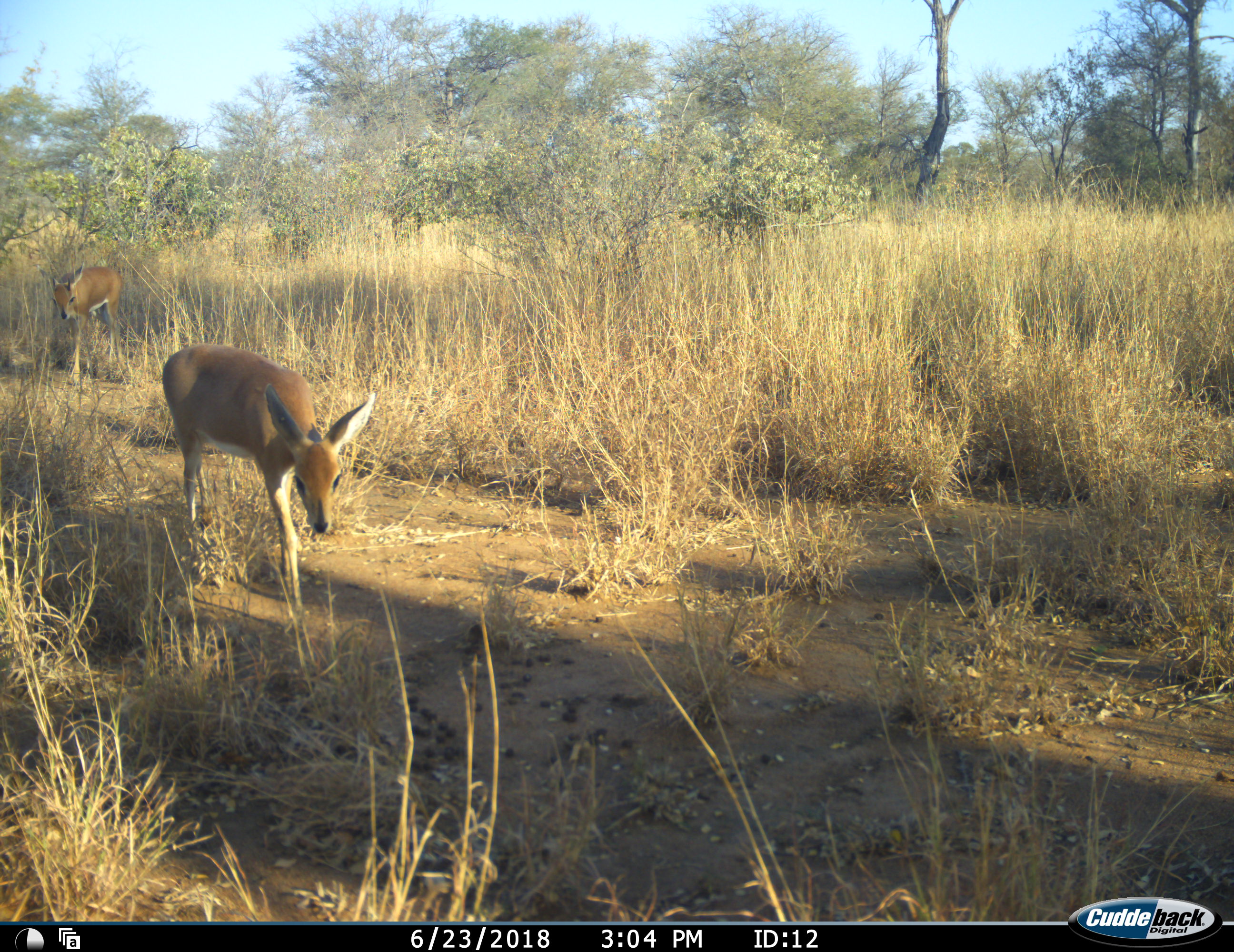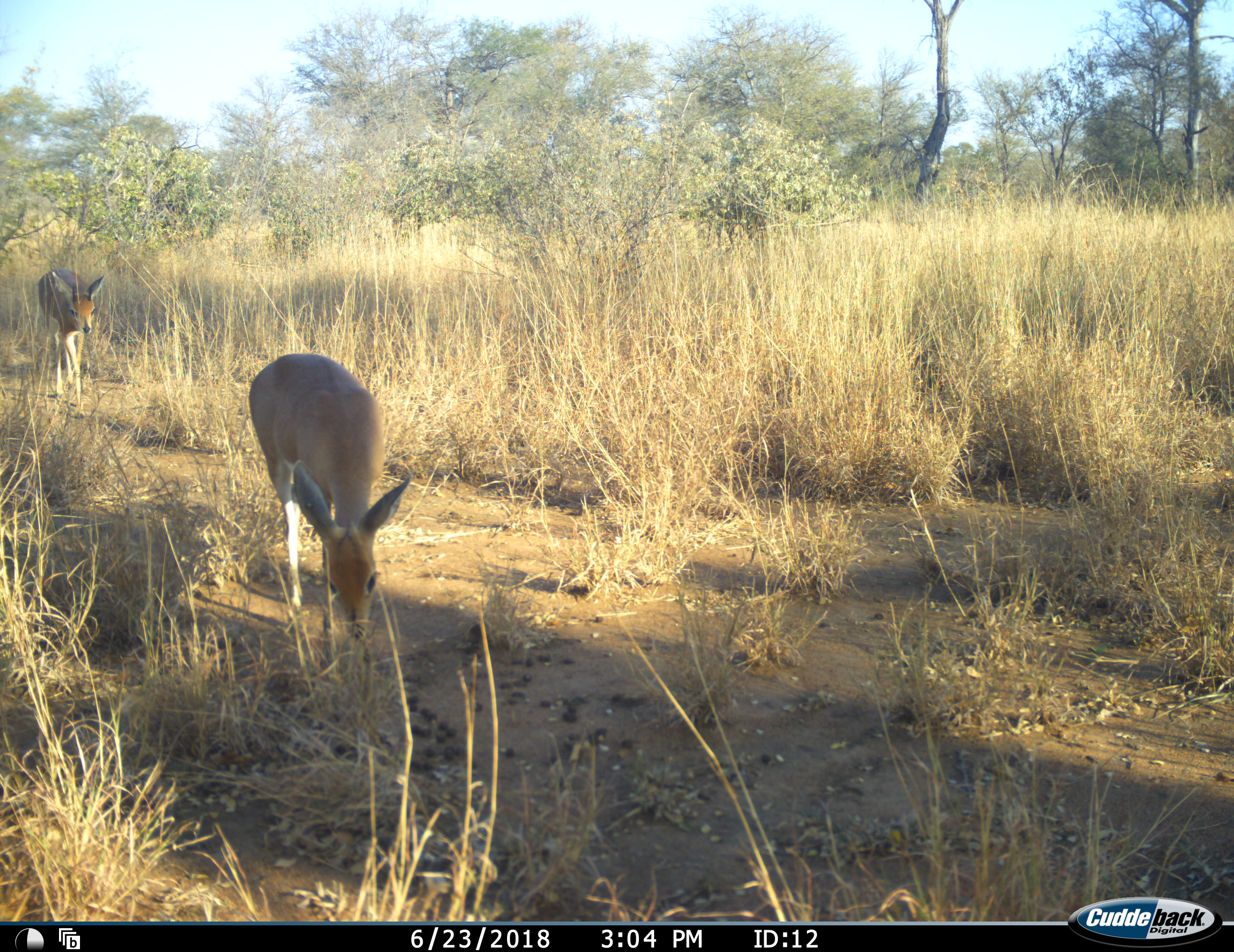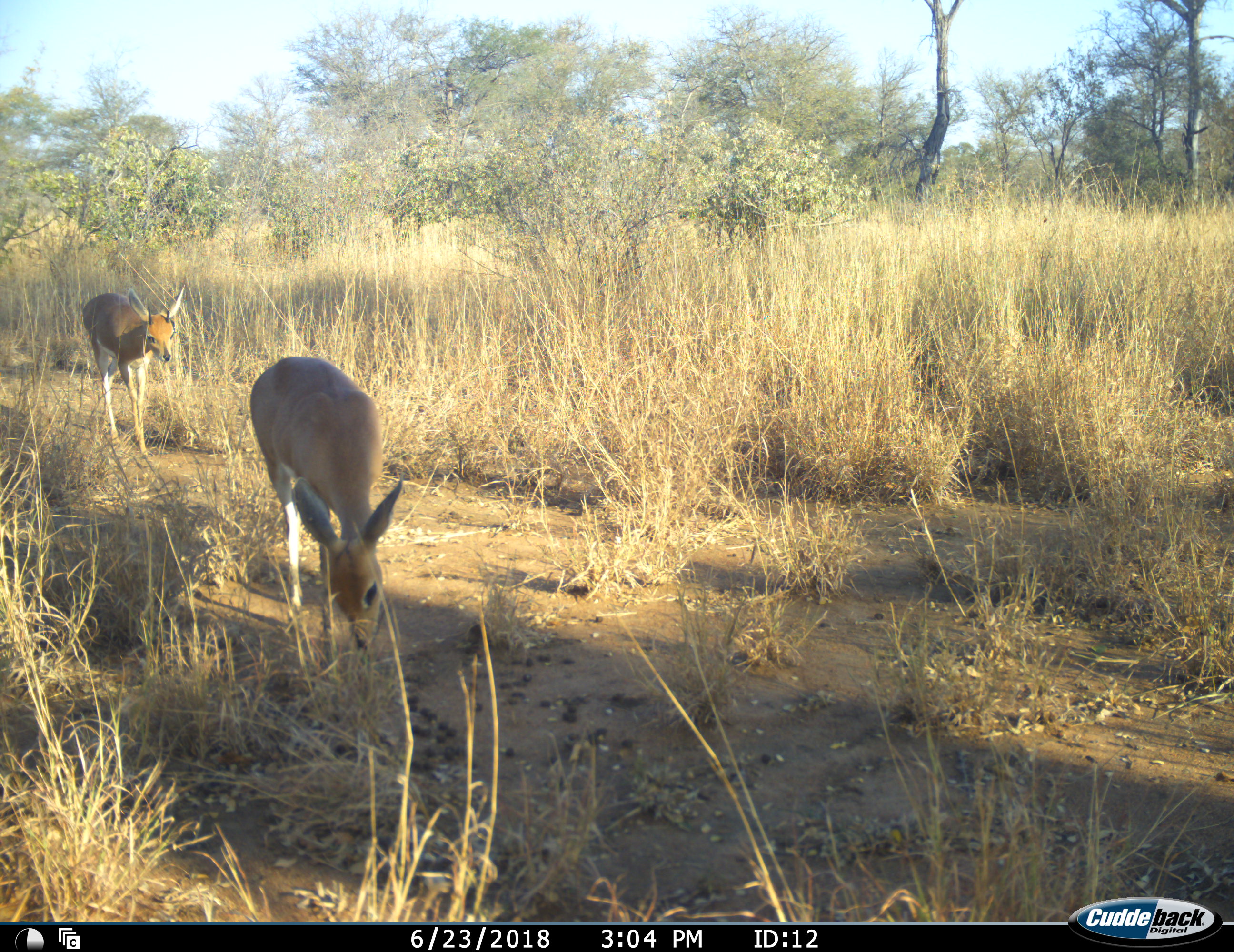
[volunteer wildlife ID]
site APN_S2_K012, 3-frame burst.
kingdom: Animalia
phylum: Chordata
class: Mammalia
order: Artiodactyla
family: Bovidae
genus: Raphicerus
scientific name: Raphicerus campestris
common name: steenbok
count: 2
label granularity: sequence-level